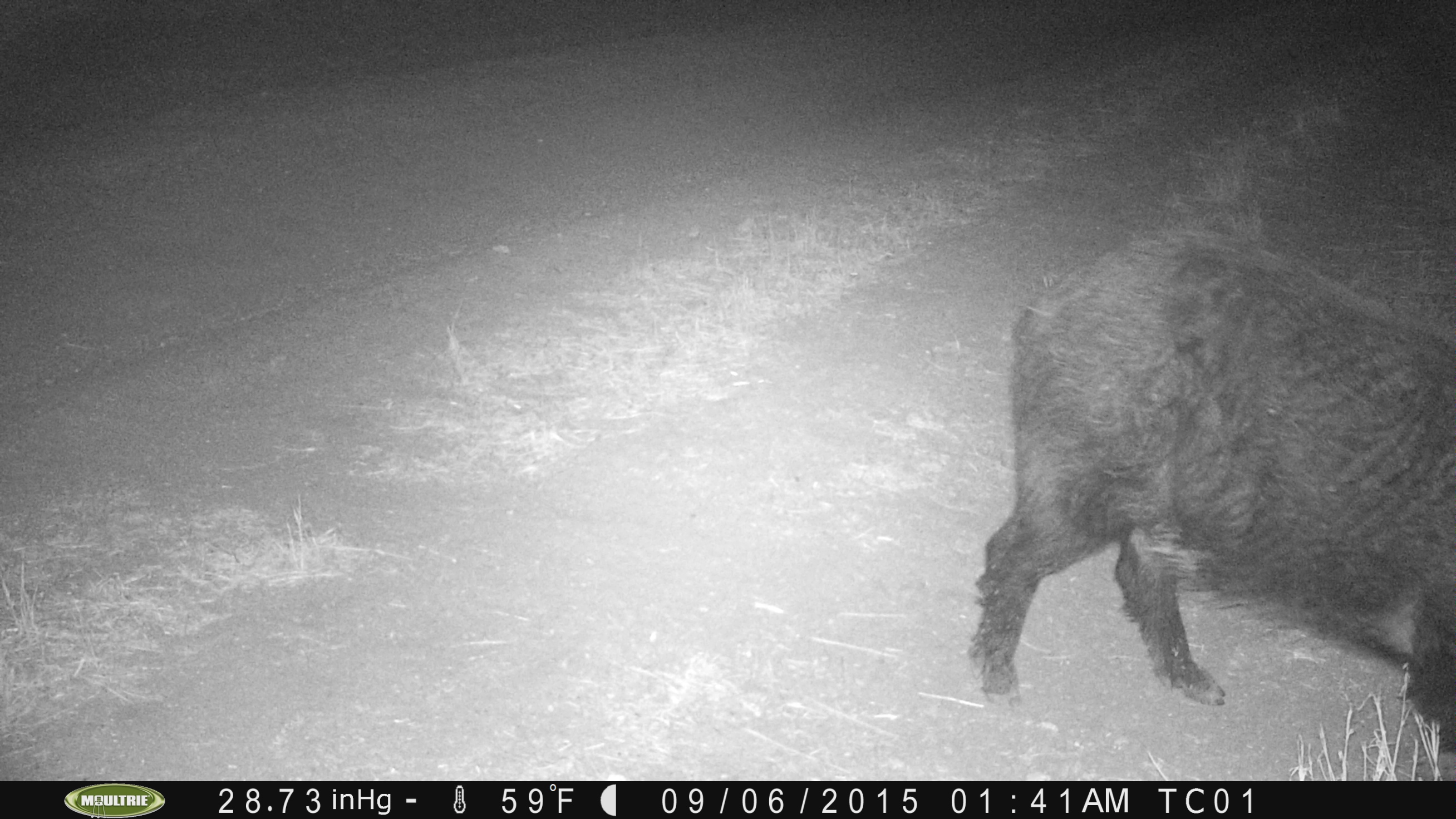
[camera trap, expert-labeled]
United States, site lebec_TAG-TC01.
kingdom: Animalia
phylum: Chordata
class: Mammalia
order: Artiodactyla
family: Suidae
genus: Sus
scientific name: Sus scrofa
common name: wild boar